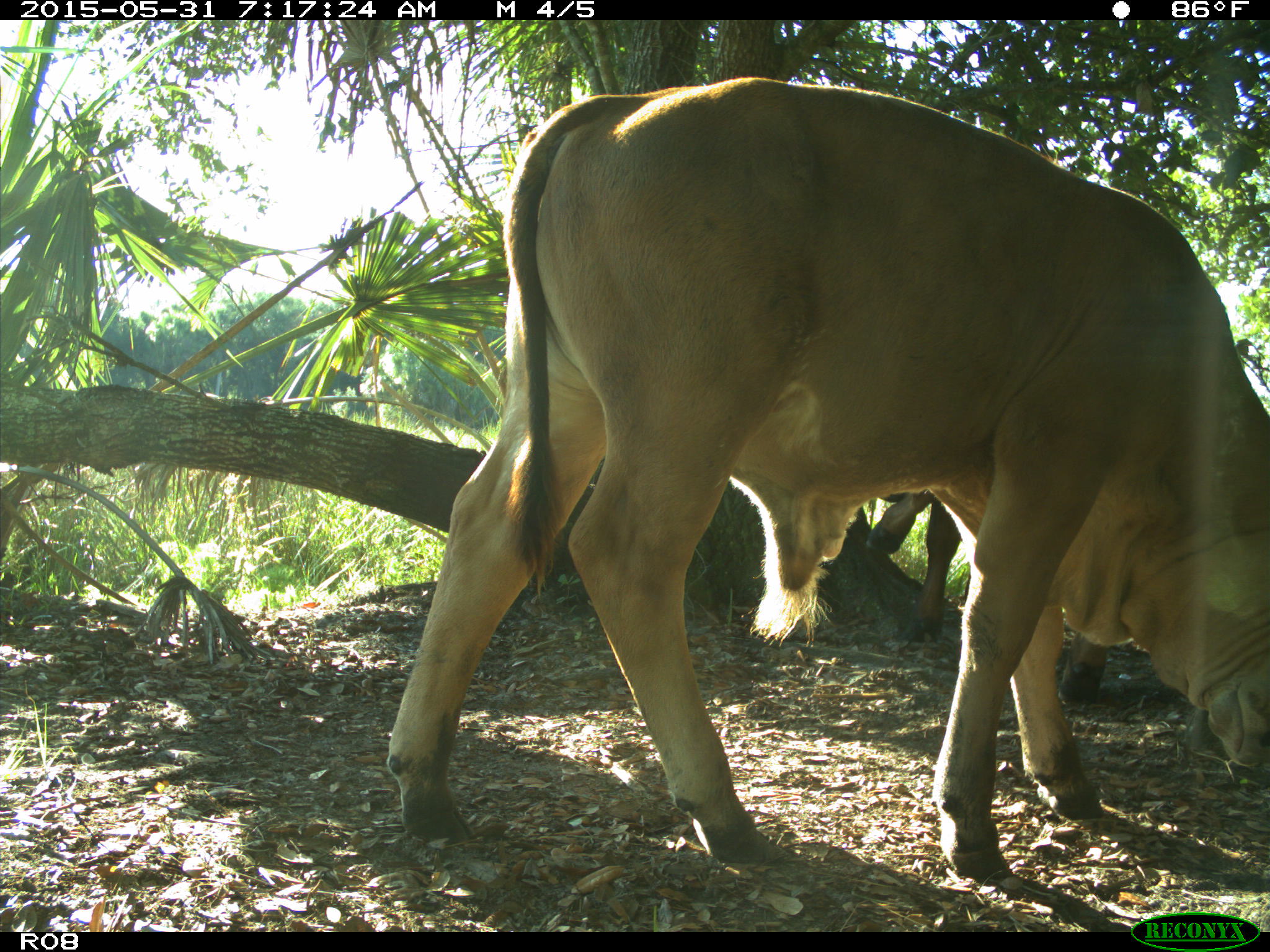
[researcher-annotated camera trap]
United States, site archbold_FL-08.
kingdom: Animalia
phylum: Chordata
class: Mammalia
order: Artiodactyla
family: Bovidae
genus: Bos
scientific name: Bos taurus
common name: domestic cow